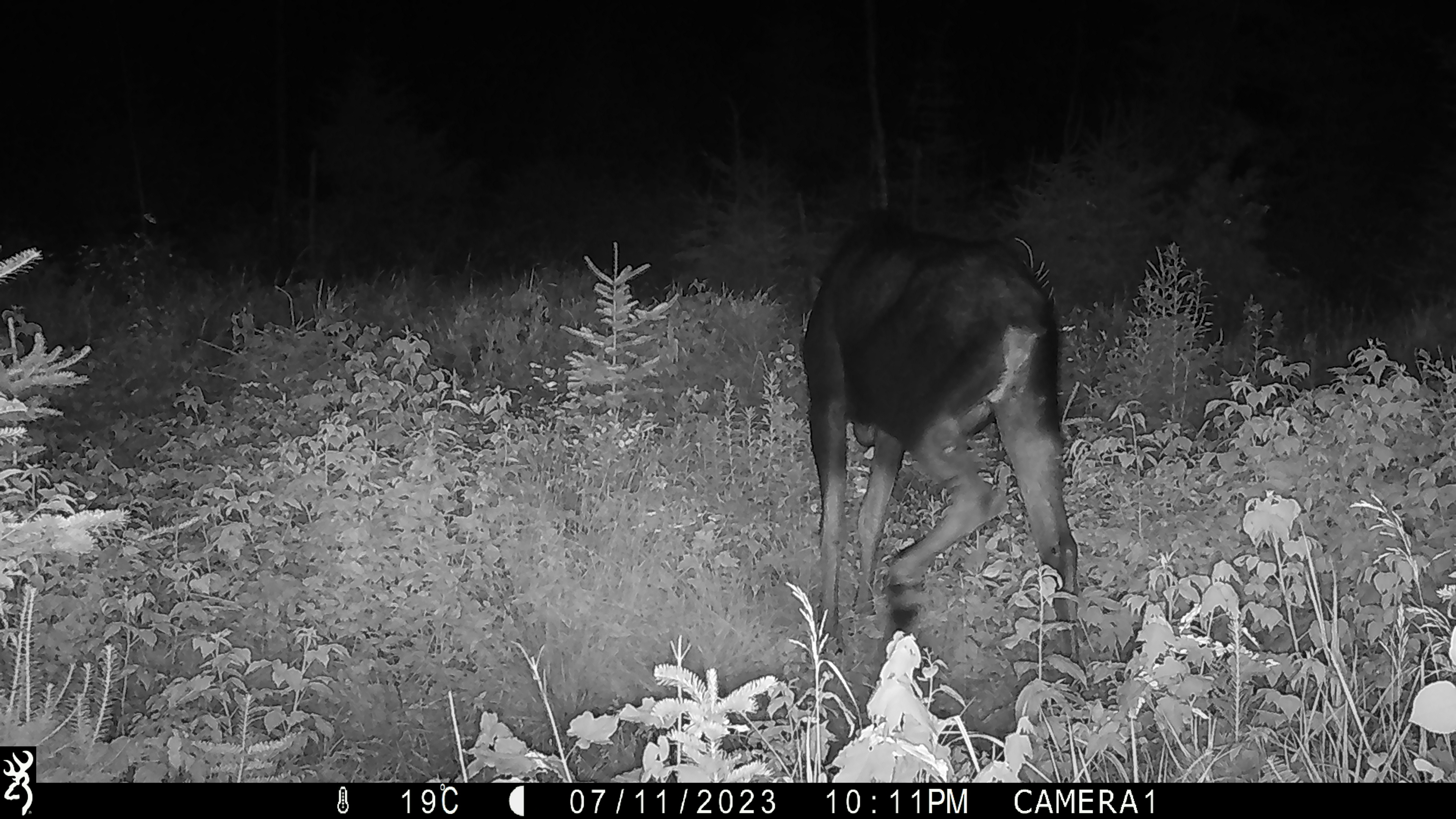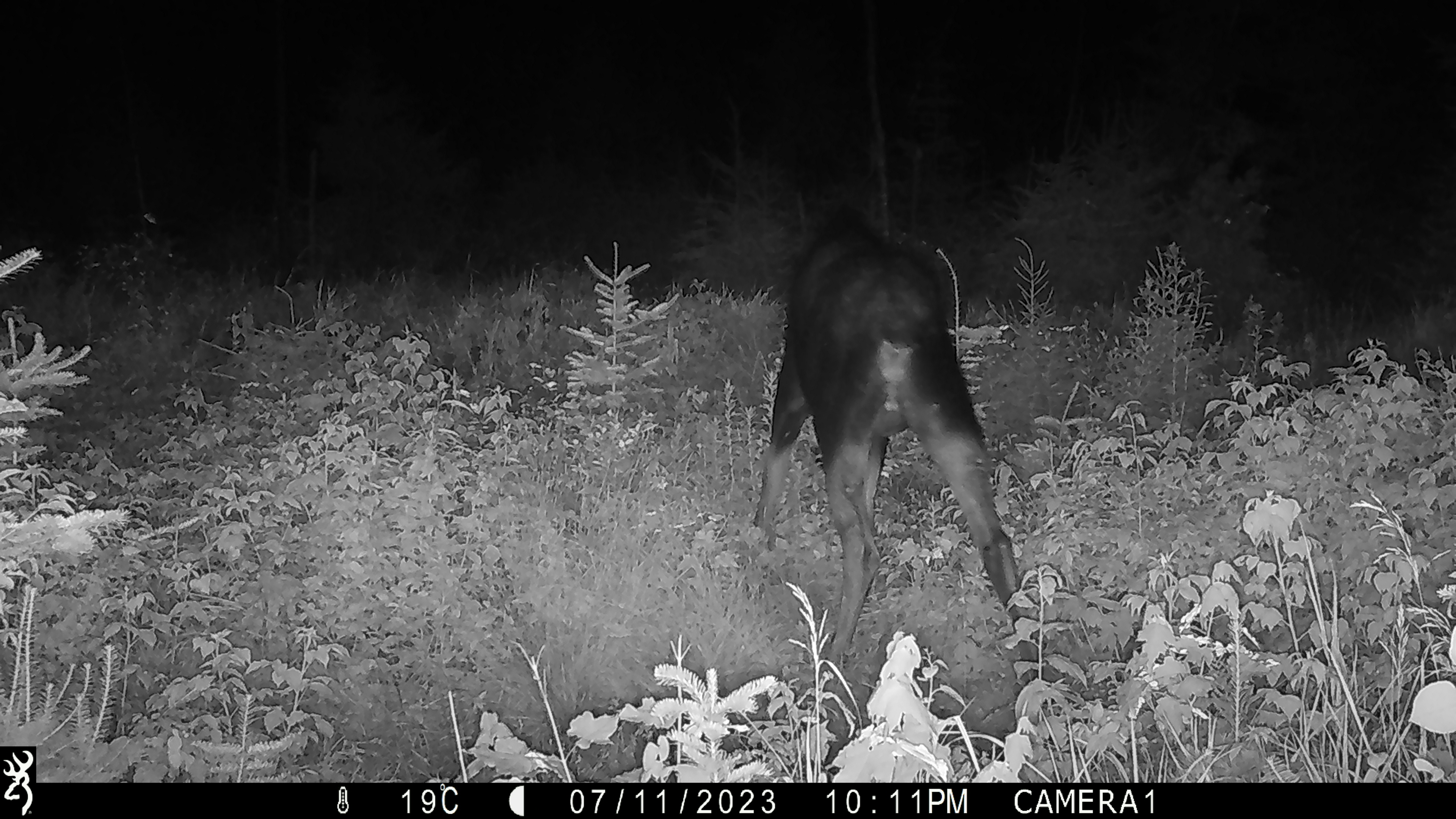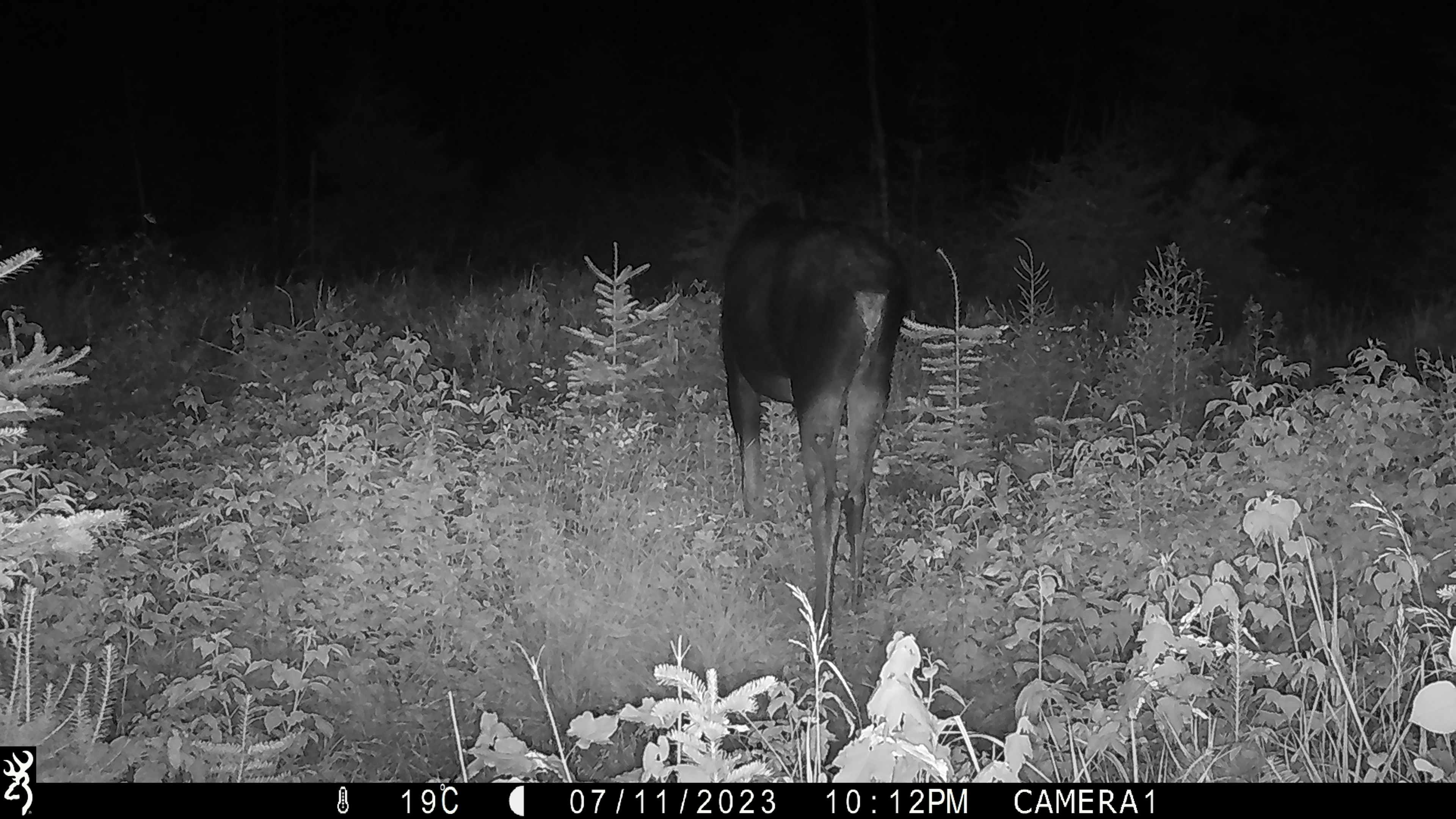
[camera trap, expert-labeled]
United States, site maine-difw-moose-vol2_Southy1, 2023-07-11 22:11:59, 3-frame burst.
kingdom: Animalia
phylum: Chordata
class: Mammalia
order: Artiodactyla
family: Cervidae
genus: Alces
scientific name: Alces alces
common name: moose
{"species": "moose (Alces alces)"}